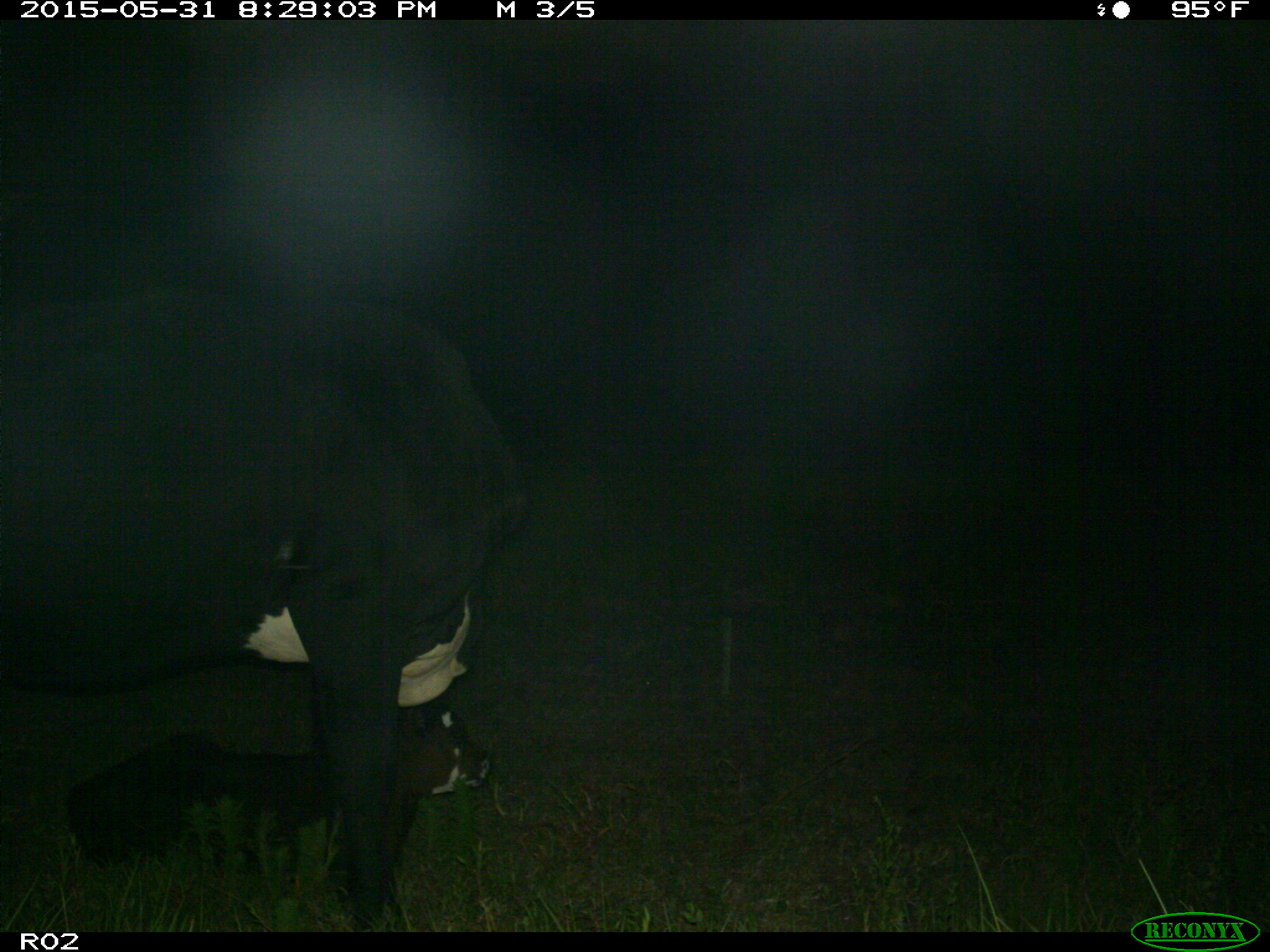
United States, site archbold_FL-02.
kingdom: Animalia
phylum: Chordata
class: Mammalia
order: Artiodactyla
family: Bovidae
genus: Bos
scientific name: Bos taurus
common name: domestic cow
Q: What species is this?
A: Bos taurus (domestic cow).